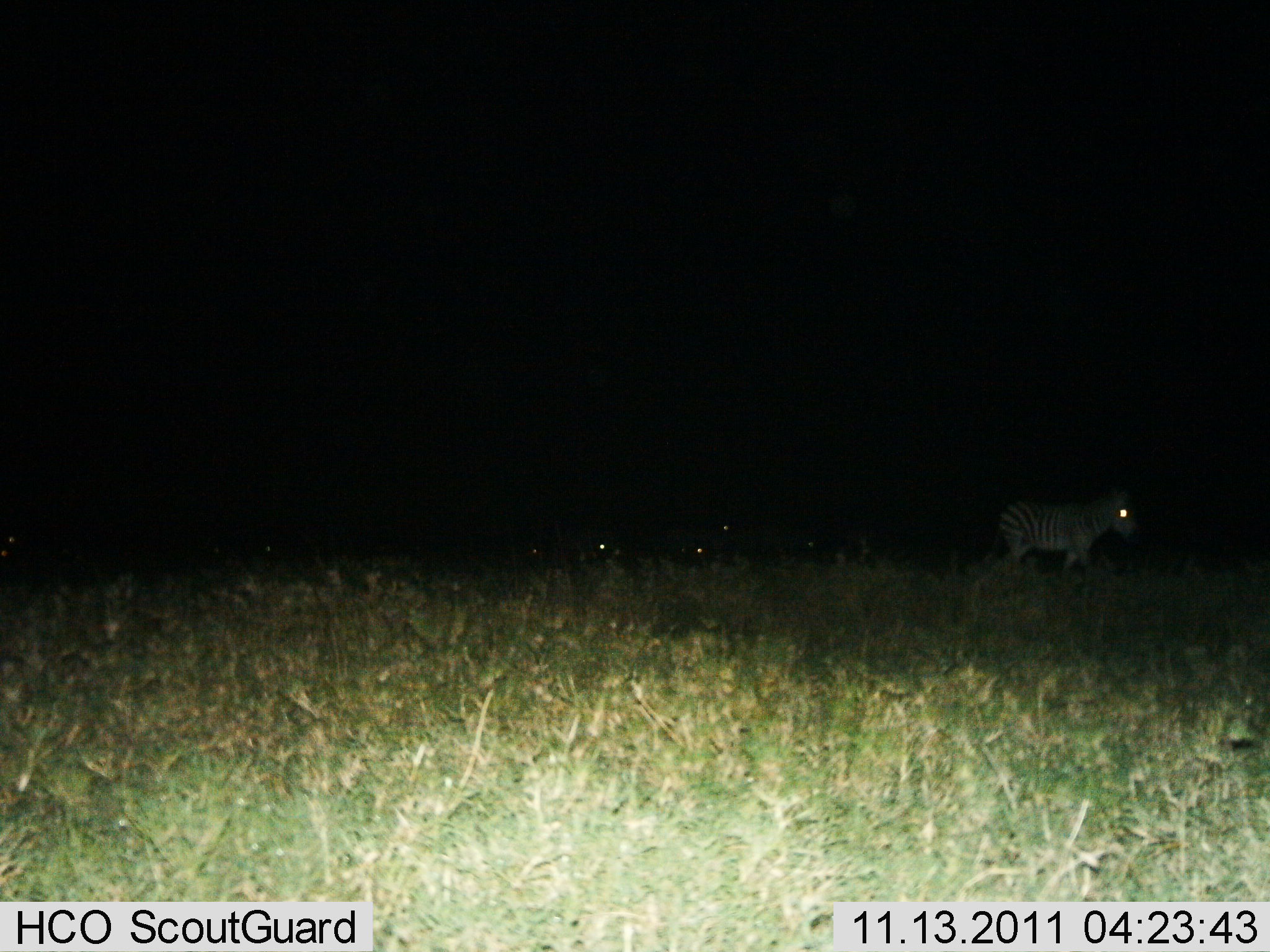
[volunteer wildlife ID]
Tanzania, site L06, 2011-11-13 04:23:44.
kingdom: Animalia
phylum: Chordata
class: Mammalia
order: Perissodactyla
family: Equidae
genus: Equus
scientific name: Equus quagga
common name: plains zebra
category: zebra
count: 2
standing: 36%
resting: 18%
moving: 55%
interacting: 0%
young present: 0%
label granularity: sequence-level